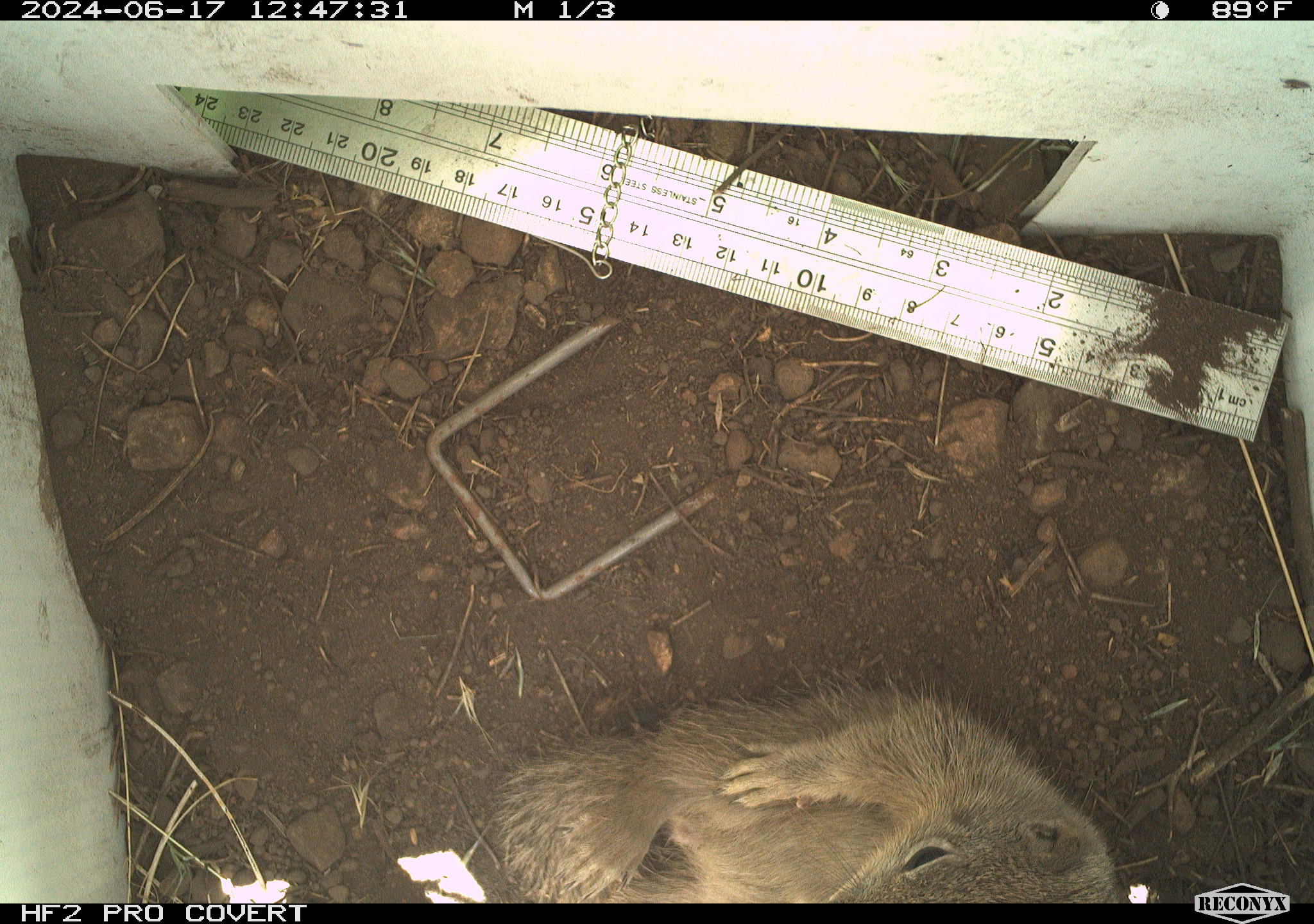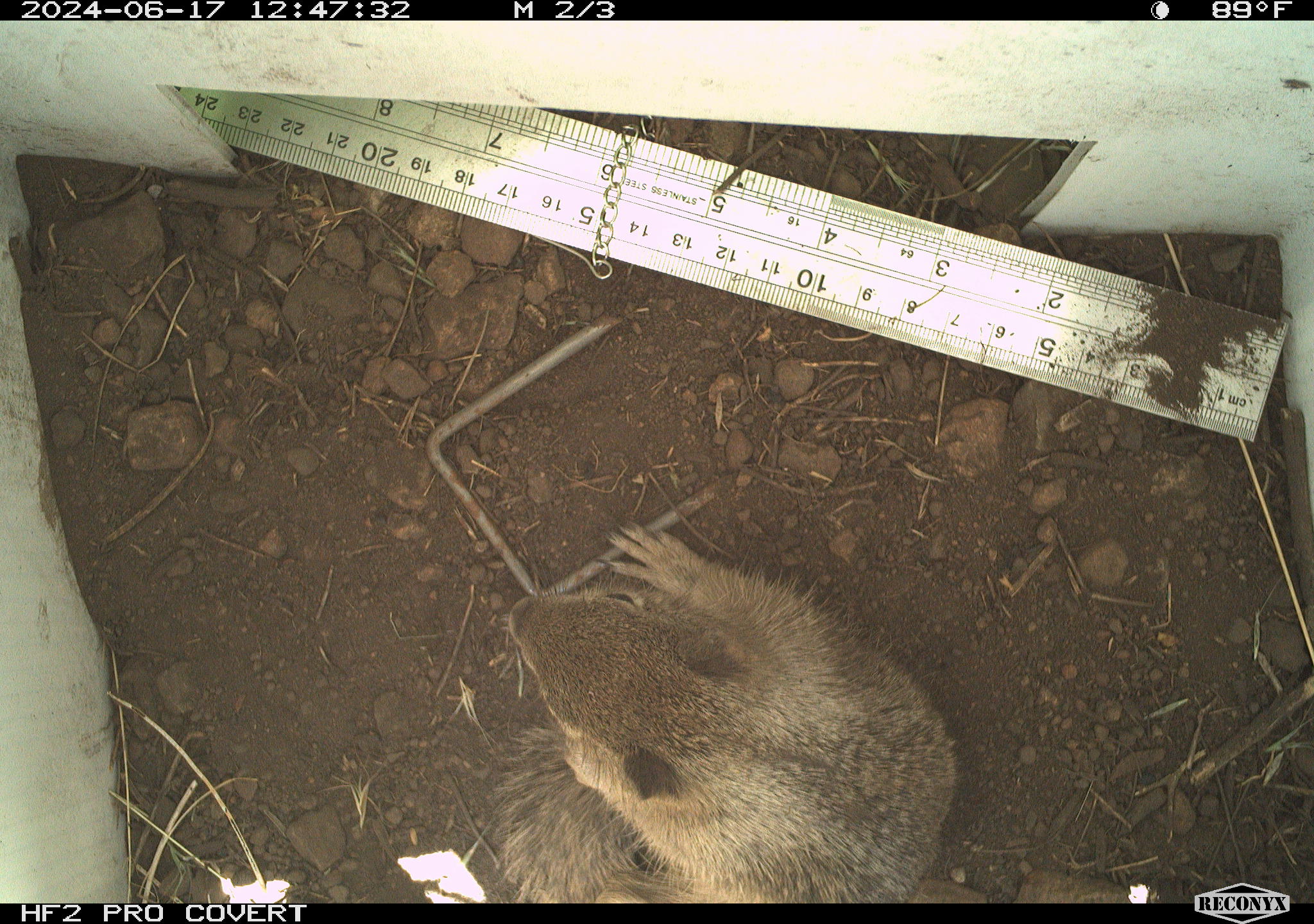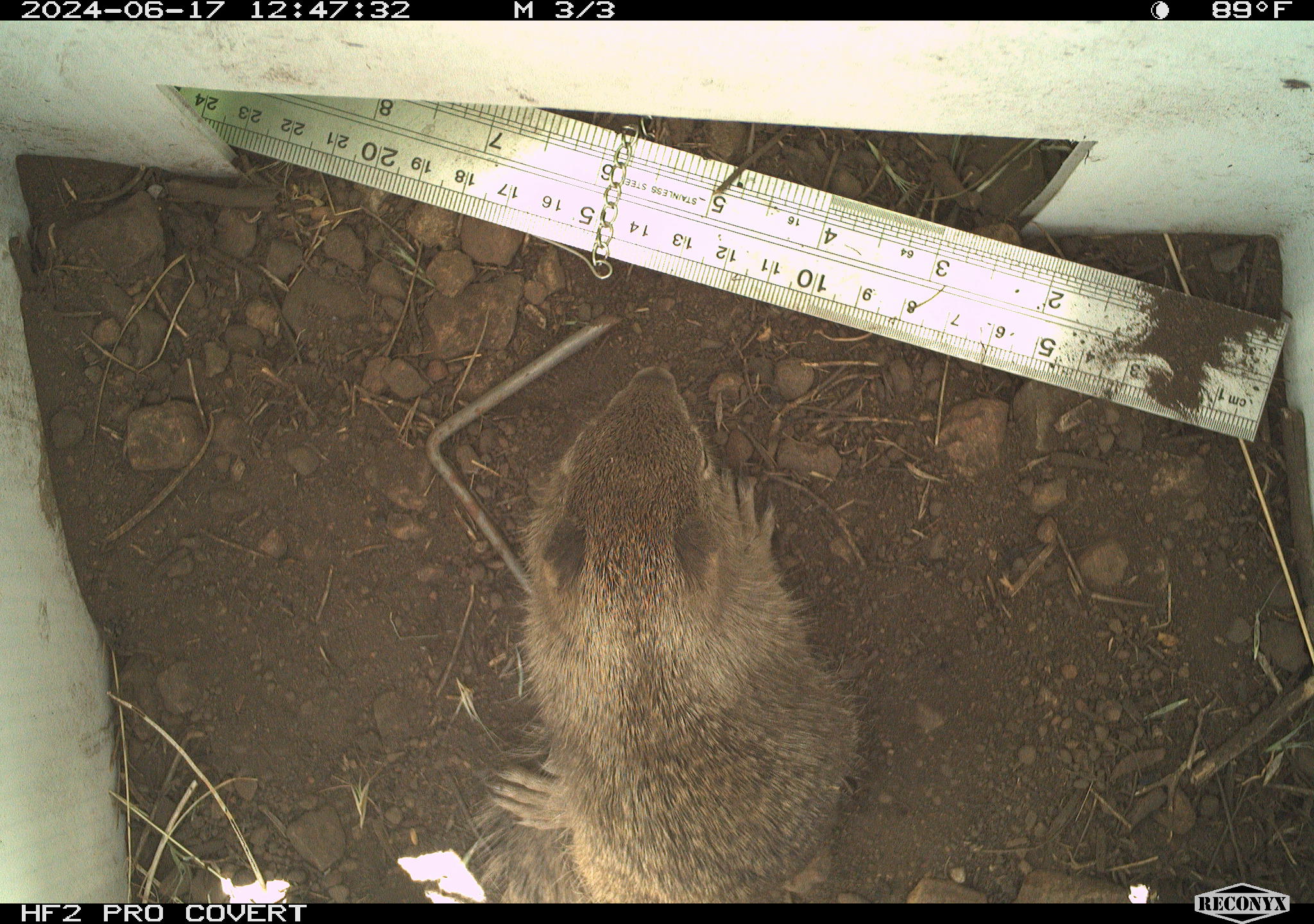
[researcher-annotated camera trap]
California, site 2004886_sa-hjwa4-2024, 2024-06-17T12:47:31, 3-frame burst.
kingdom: Animalia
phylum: Chordata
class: Mammalia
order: Rodentia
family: Sciuridae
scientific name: Sciuridae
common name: squirrels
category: sciuridae family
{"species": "sciuridae family (squirrels) (Sciuridae)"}